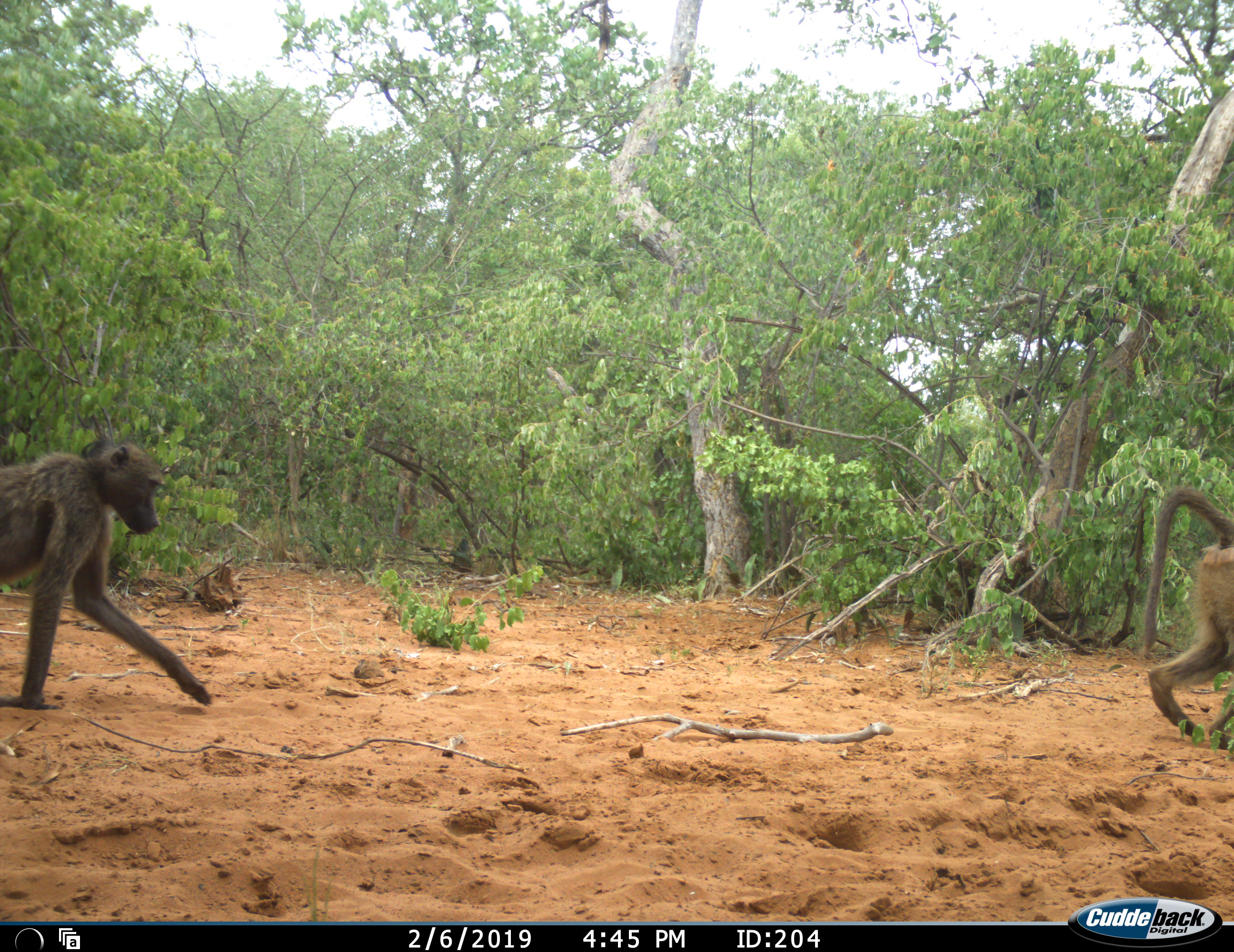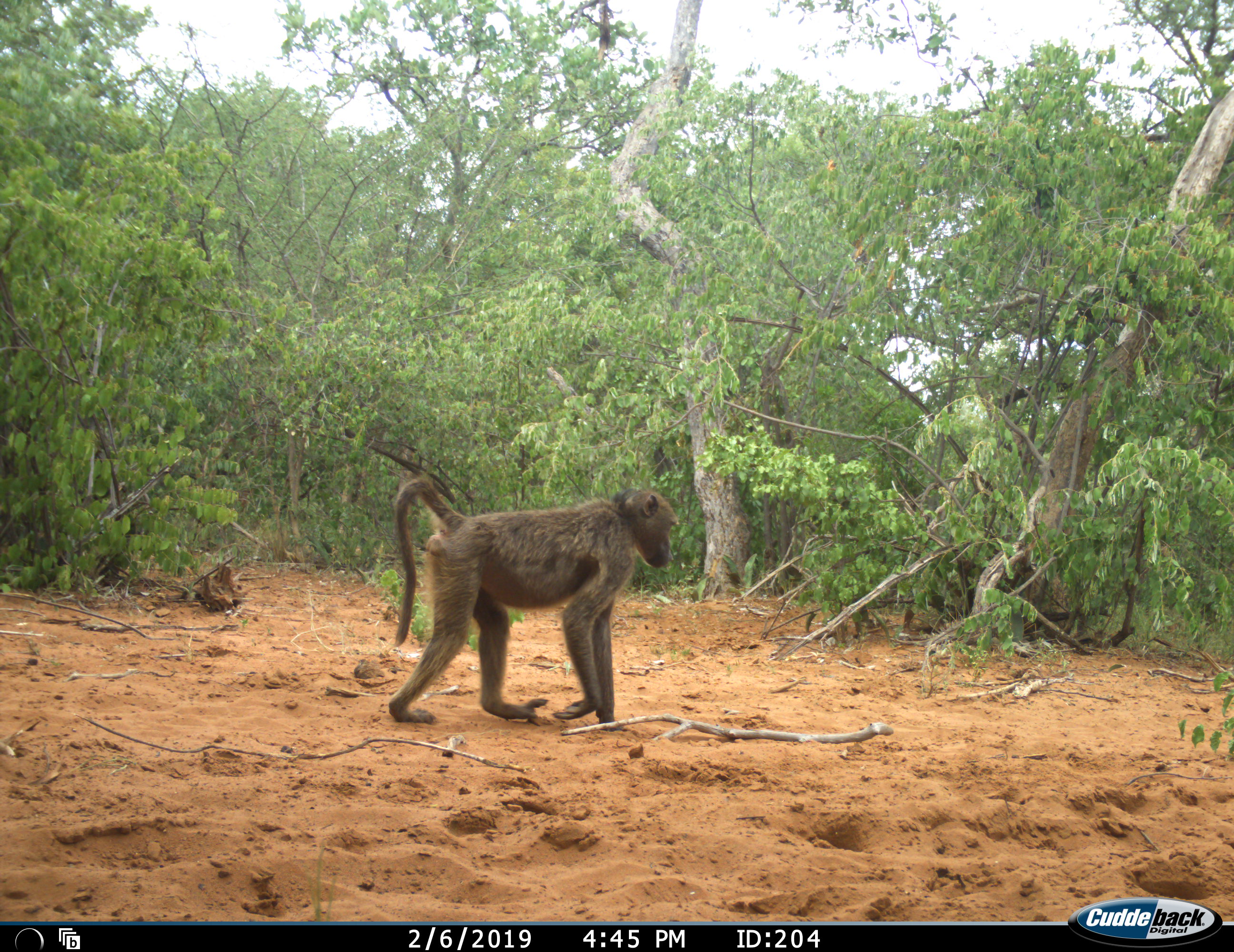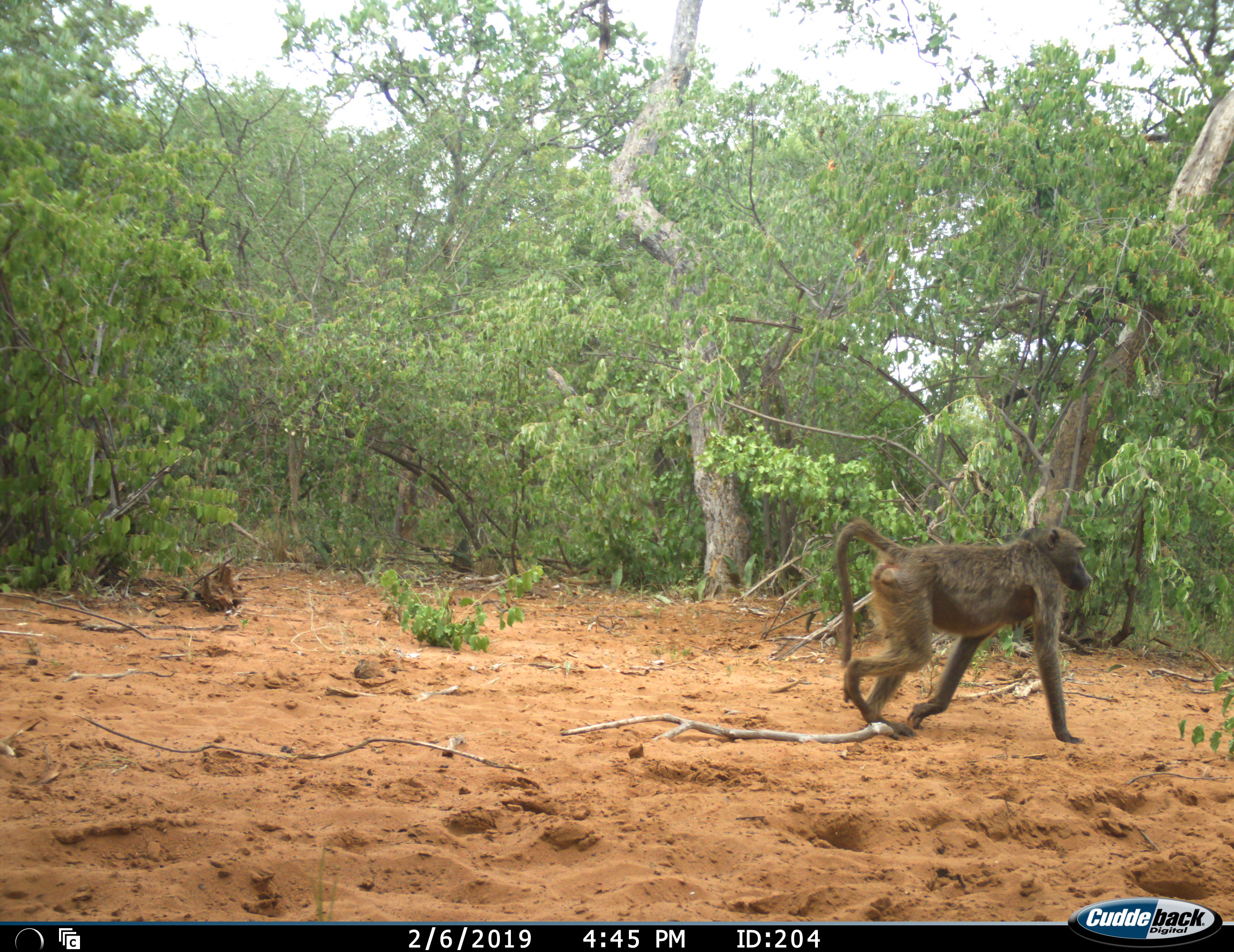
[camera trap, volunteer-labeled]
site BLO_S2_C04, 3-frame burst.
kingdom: Animalia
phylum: Chordata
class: Mammalia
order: Primates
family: Cercopithecidae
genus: Papio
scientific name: Papio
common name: baboon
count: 2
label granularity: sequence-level